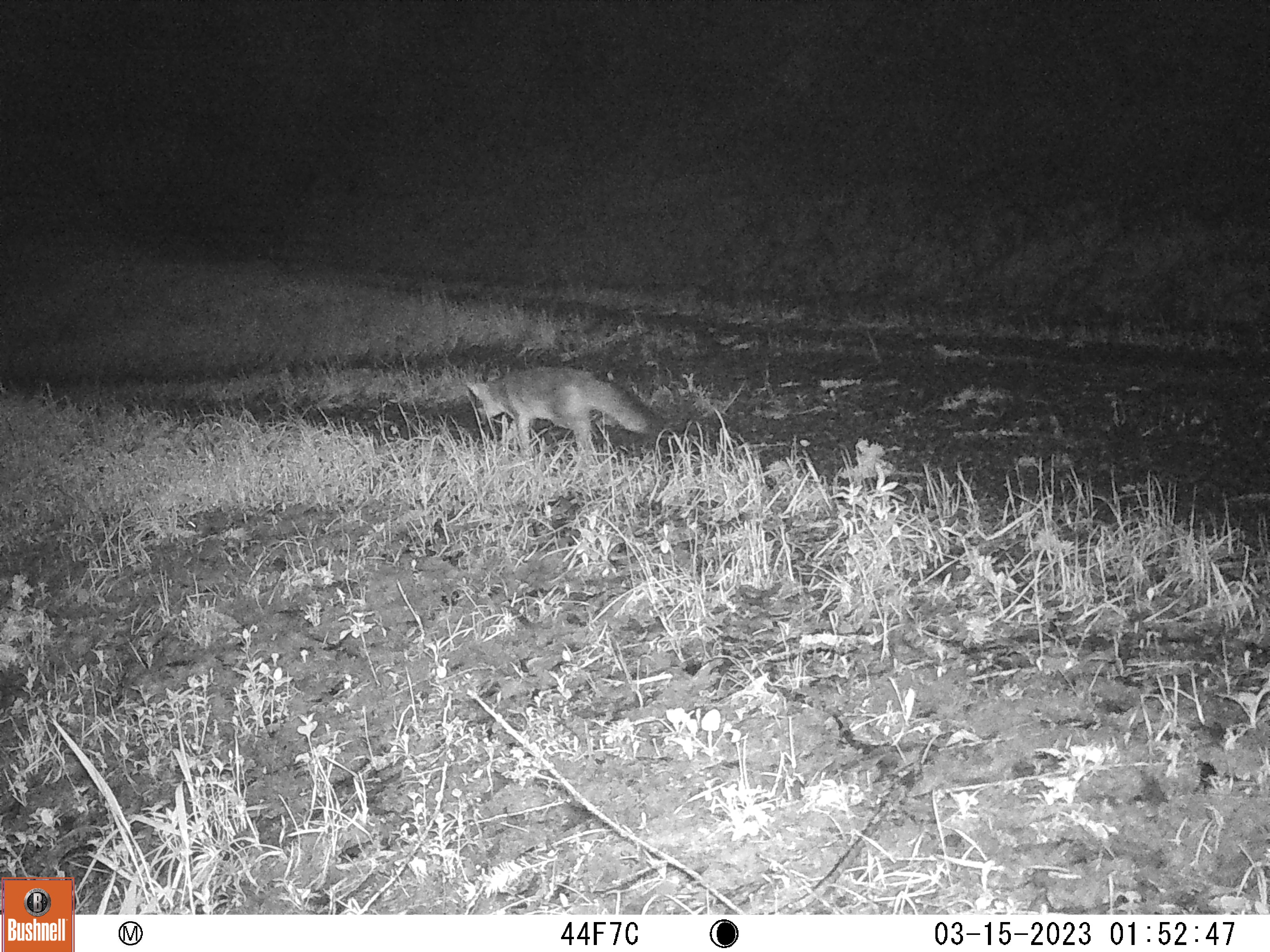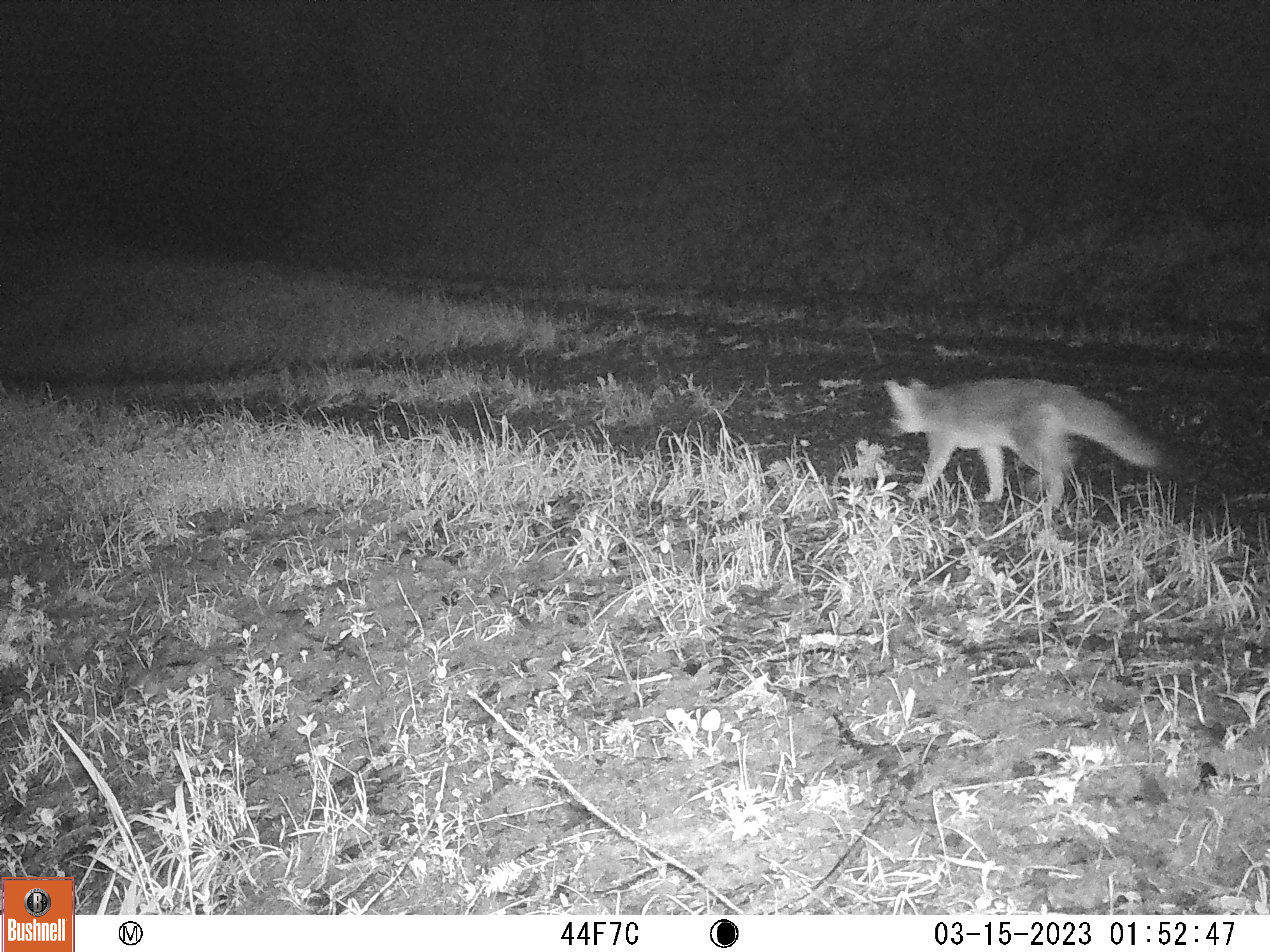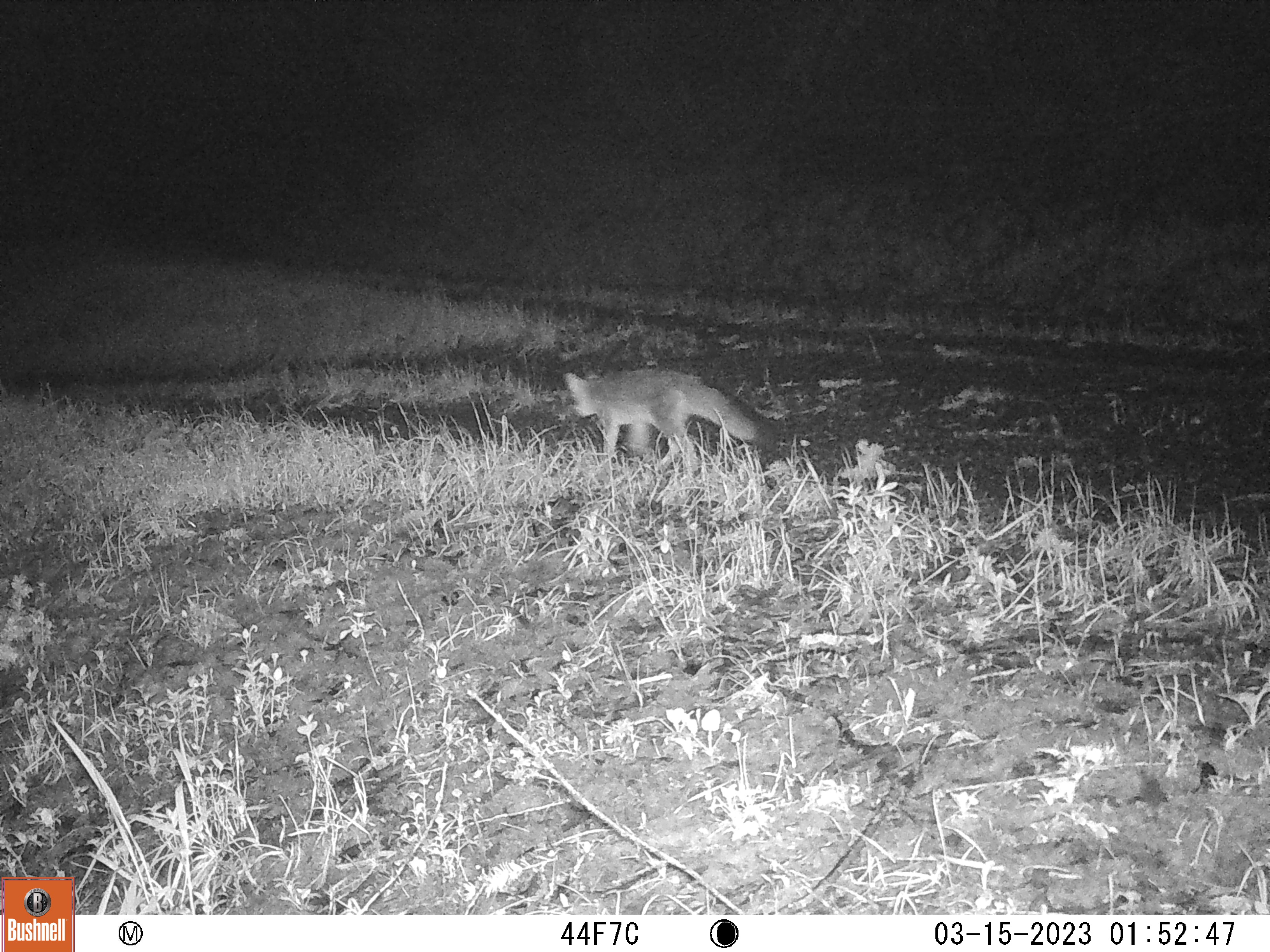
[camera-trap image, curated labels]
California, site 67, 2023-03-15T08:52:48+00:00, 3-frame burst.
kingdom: Animalia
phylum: Chordata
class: Mammalia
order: Carnivora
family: Canidae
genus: Urocyon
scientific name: Urocyon cinereoargenteus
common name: gray fox